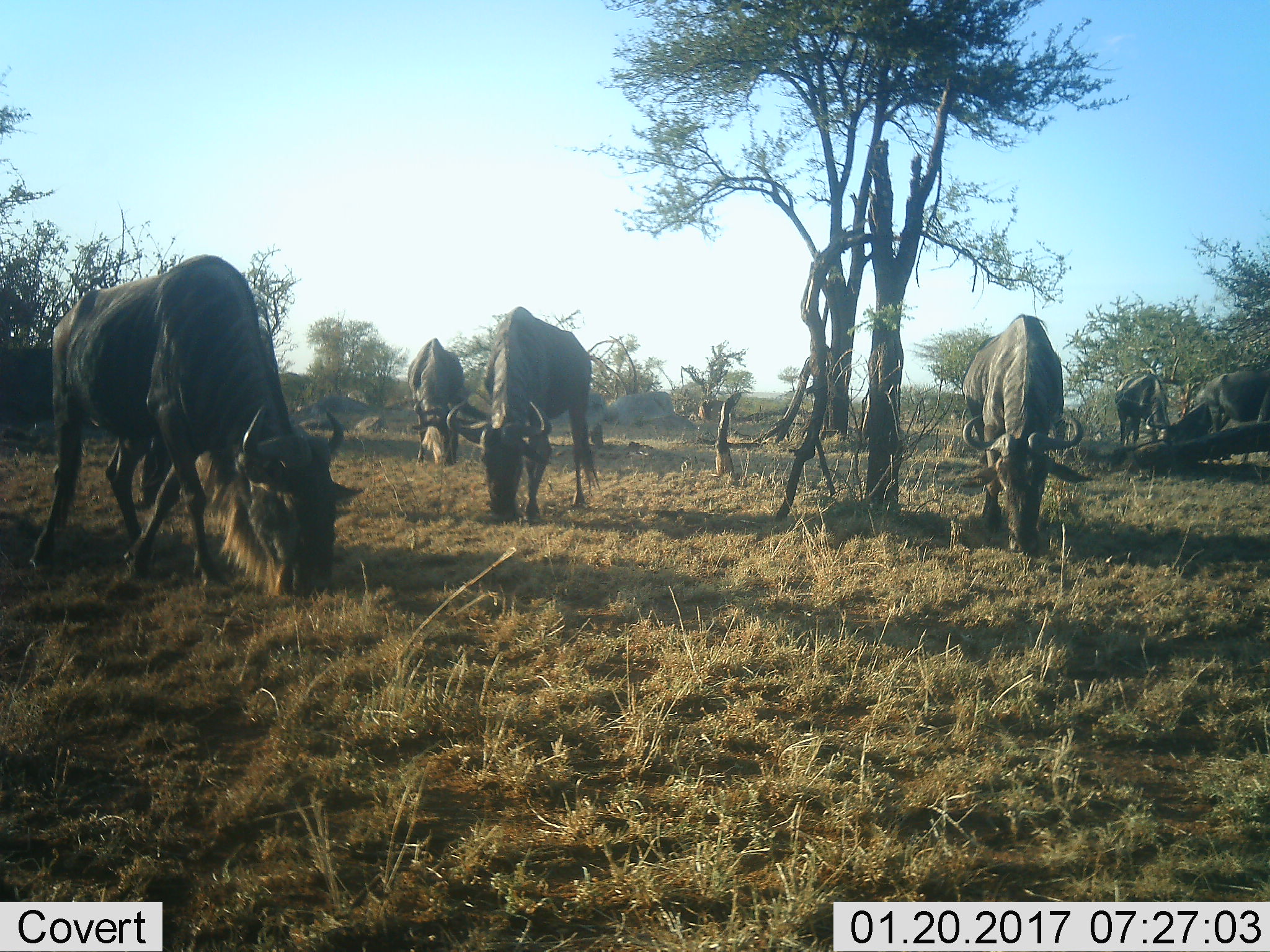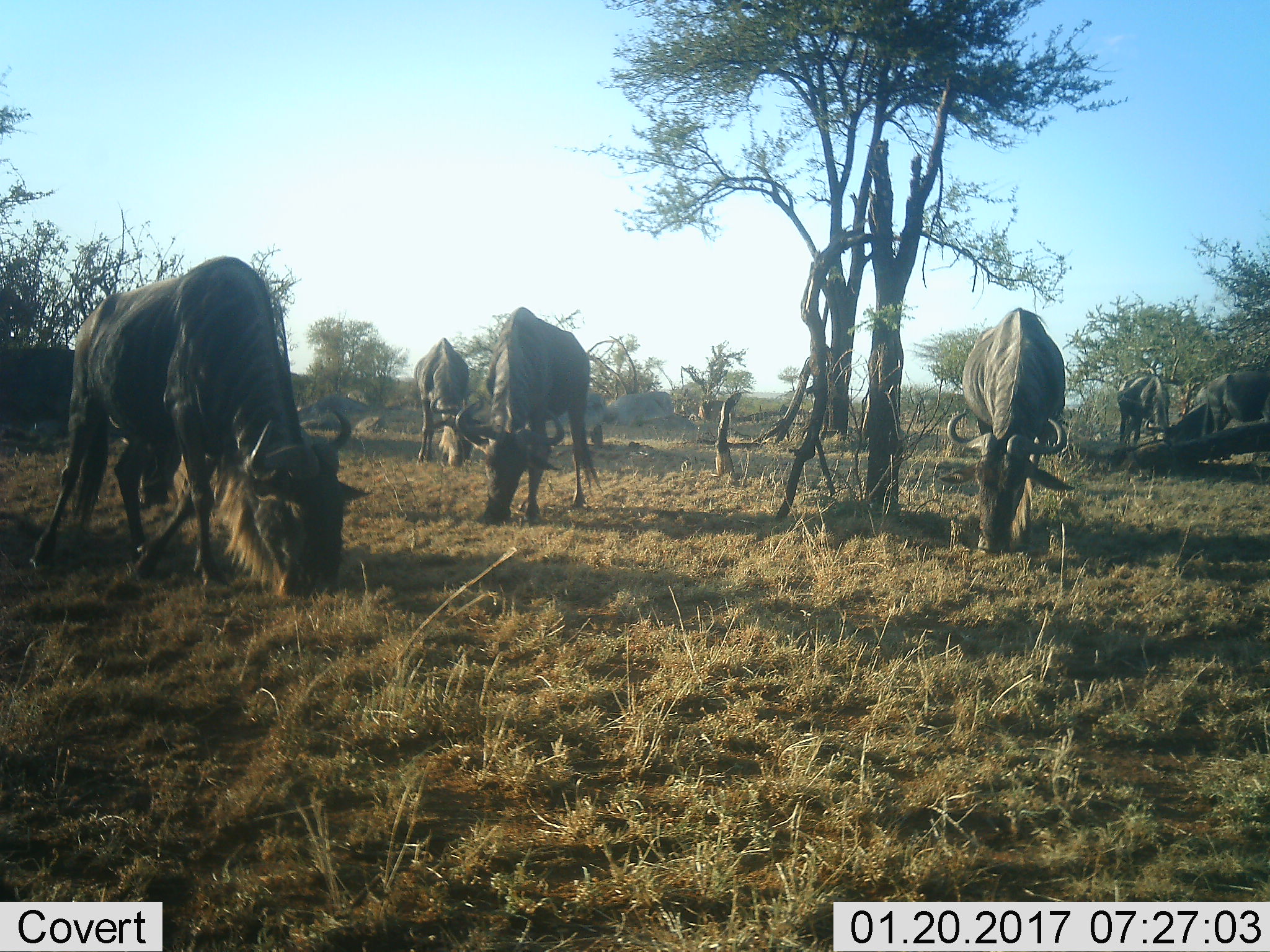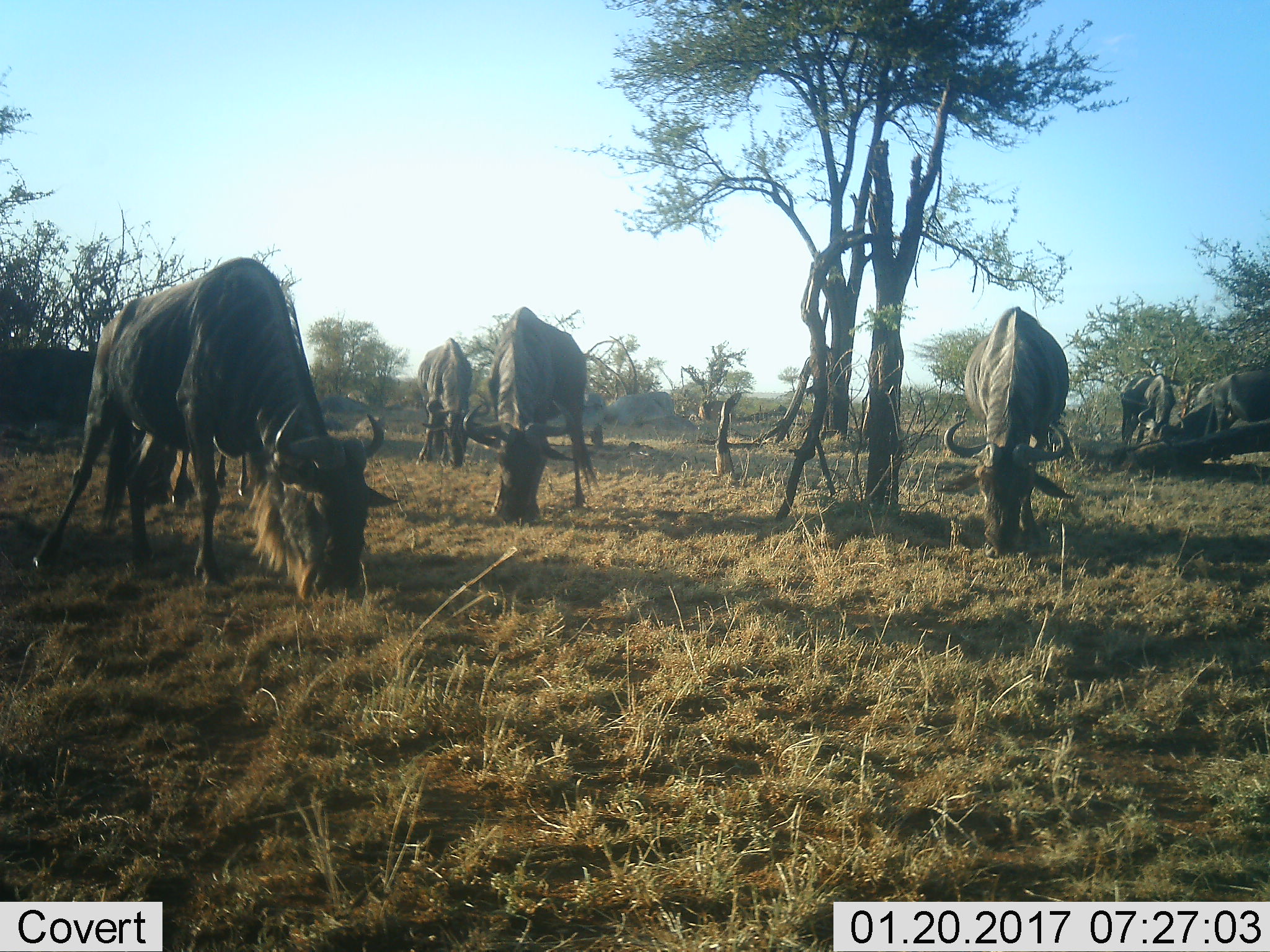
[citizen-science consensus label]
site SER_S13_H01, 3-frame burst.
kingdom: Animalia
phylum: Chordata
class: Mammalia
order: Artiodactyla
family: Bovidae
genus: Connochaetes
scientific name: Connochaetes taurinus taurinus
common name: blue wildebeest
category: wildebeestblue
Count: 6.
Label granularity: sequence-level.